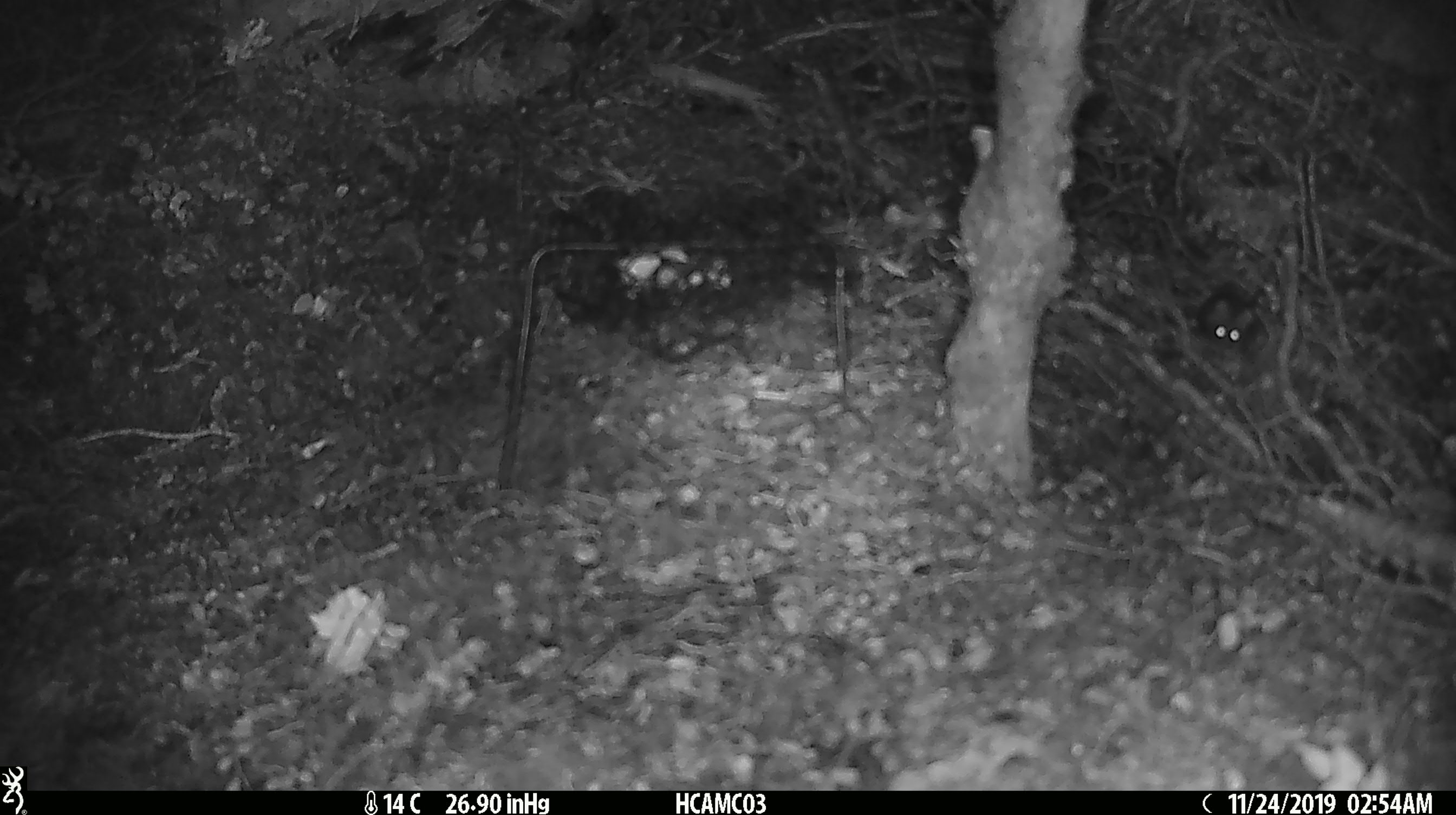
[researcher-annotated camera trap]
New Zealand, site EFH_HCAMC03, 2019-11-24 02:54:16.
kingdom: Animalia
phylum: Chordata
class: Mammalia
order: Rodentia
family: Muridae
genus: Mus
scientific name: Mus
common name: mouse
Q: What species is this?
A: Mouse (Mus).